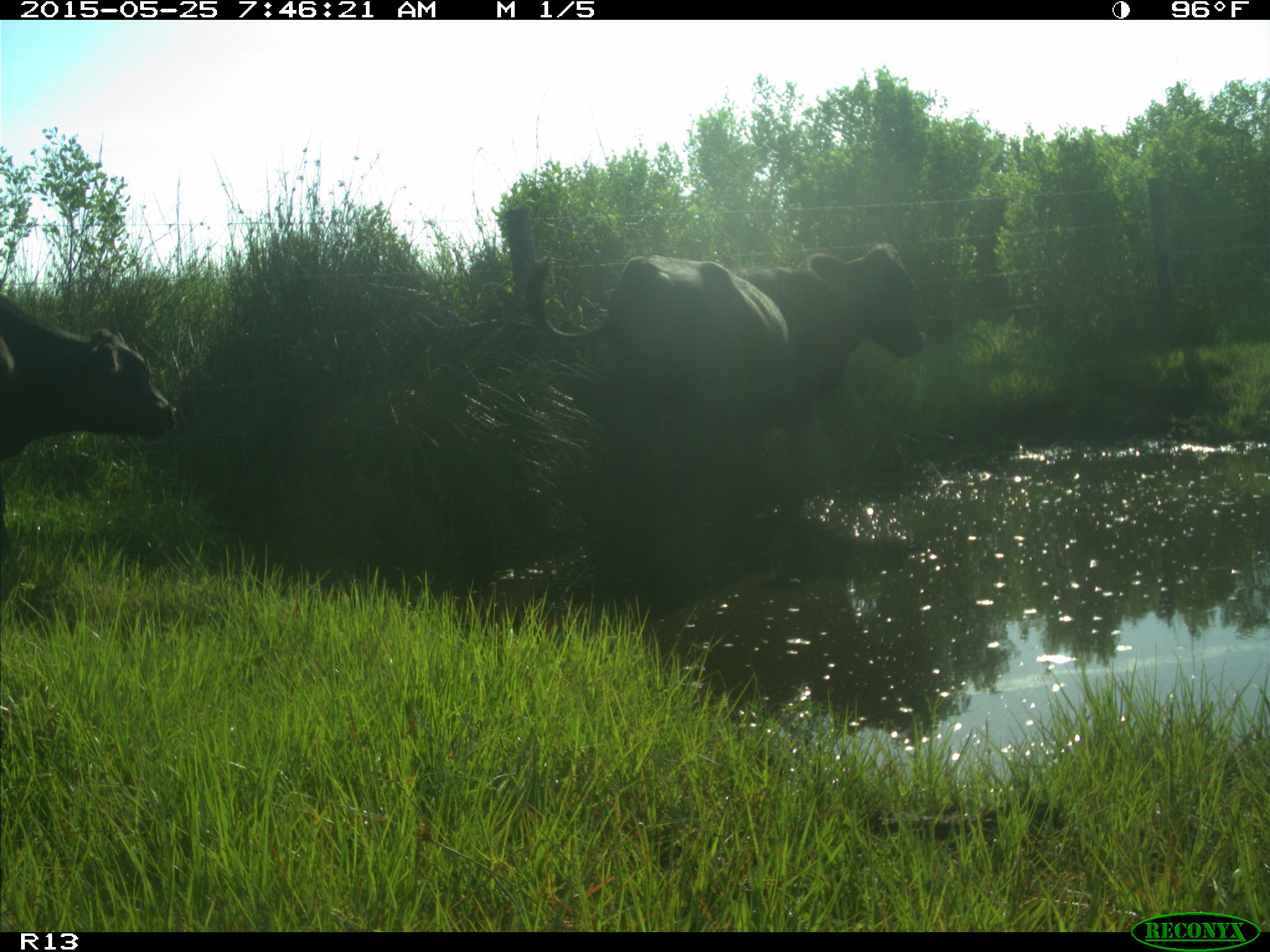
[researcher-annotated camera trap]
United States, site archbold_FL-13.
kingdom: Animalia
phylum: Chordata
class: Mammalia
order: Artiodactyla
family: Bovidae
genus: Bos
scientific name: Bos taurus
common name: domestic cow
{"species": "Bos taurus (domestic cow)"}